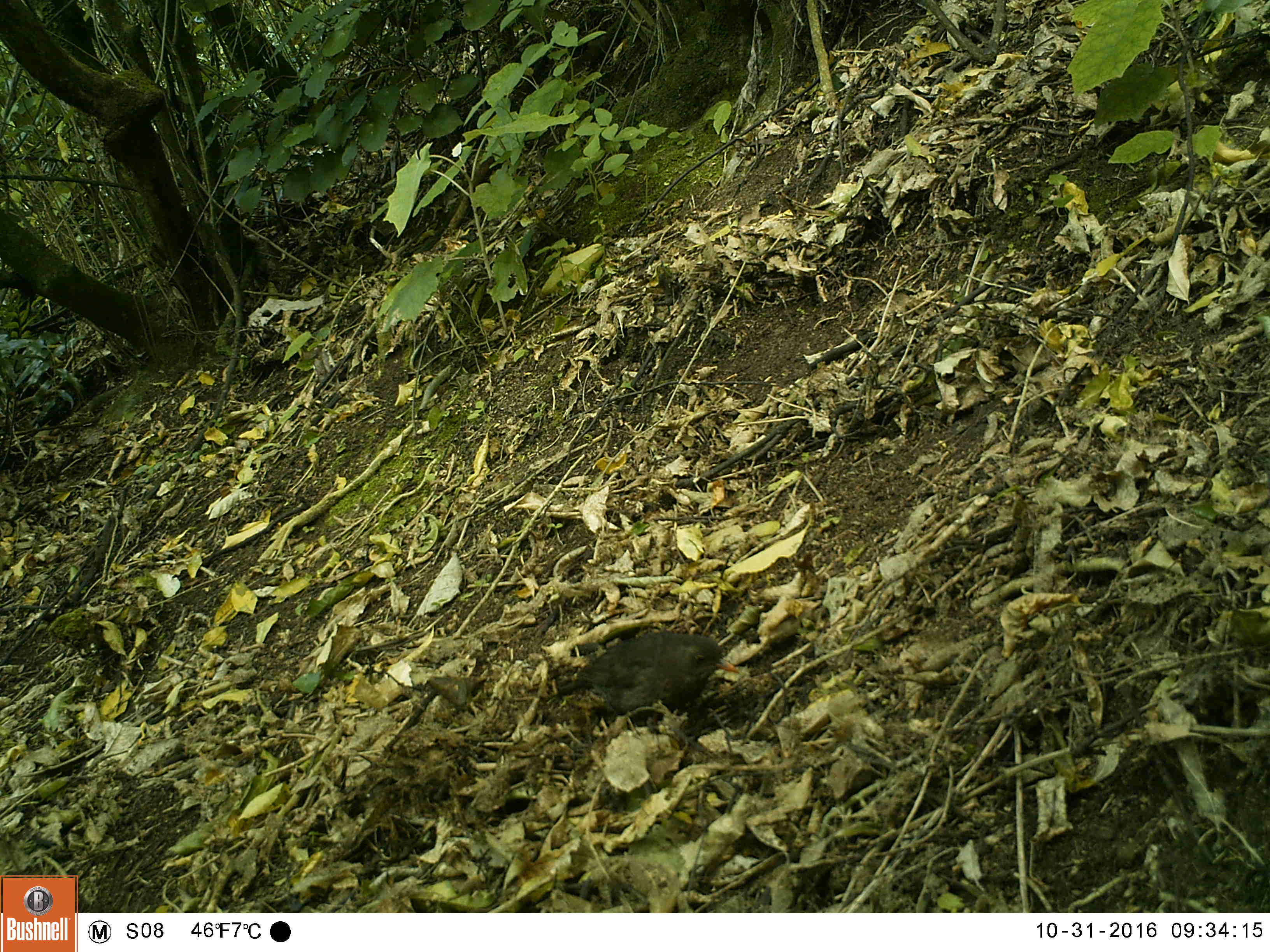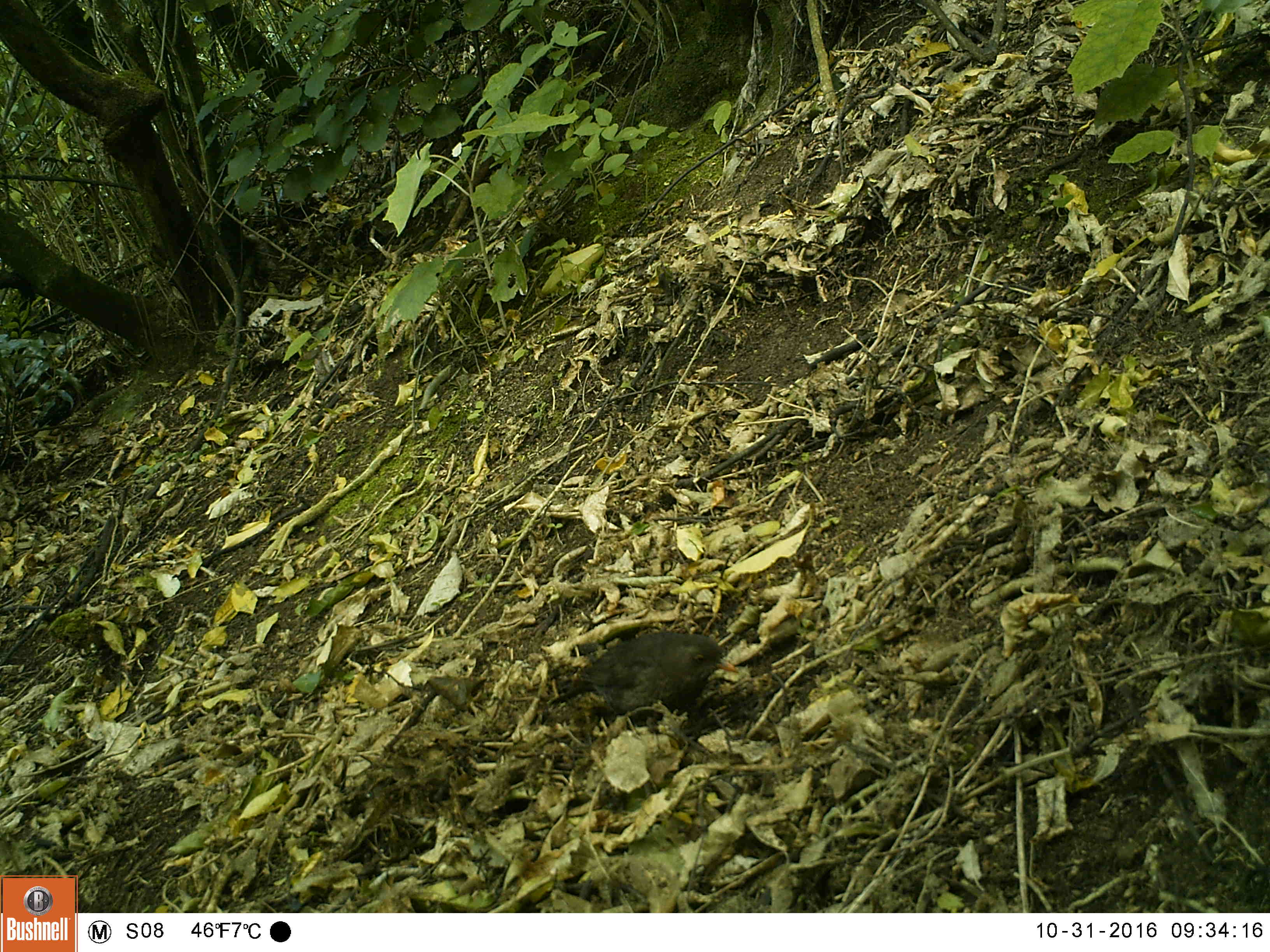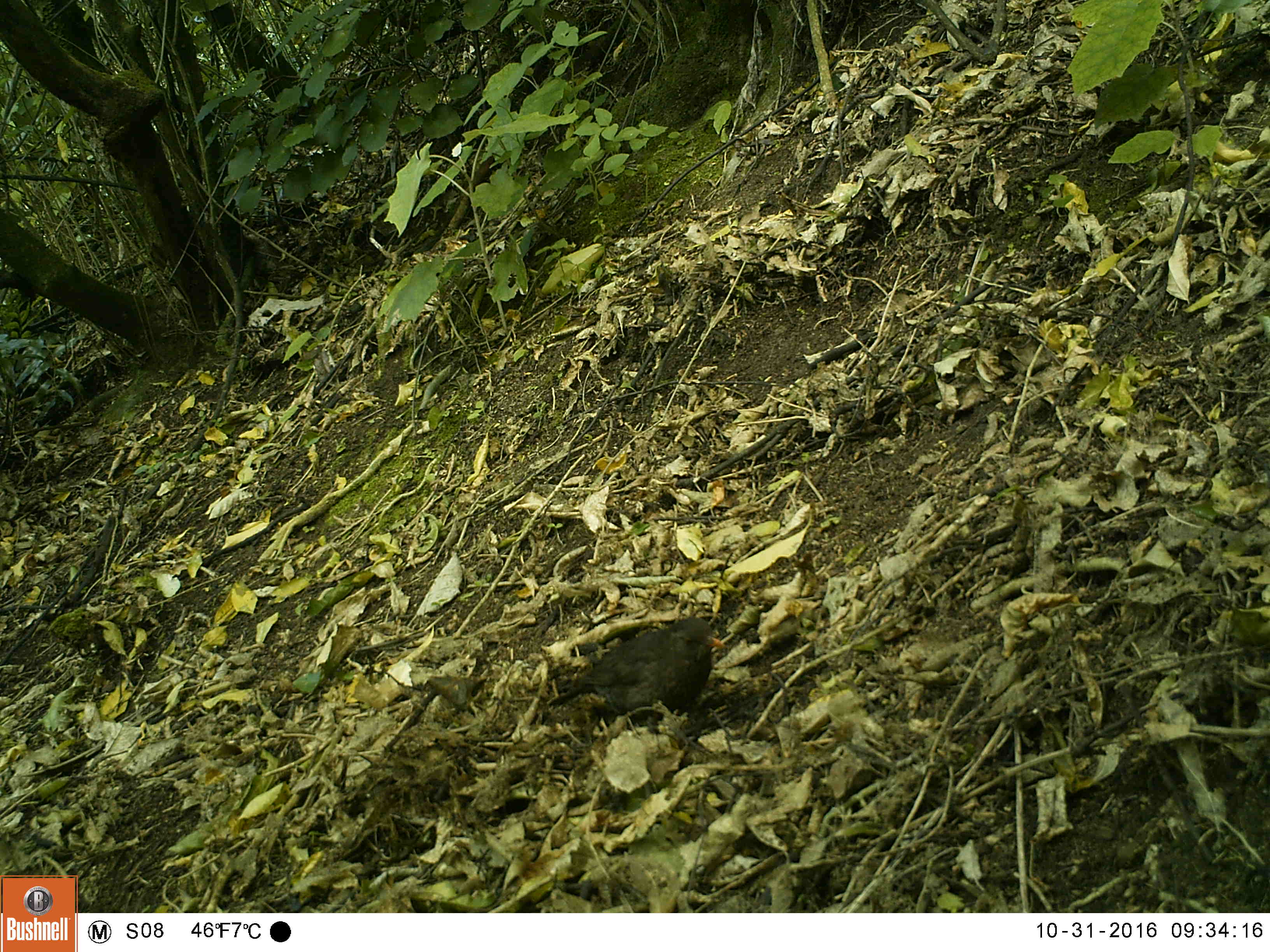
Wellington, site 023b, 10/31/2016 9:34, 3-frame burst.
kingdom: Animalia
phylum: Chordata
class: Aves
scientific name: Aves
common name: bird